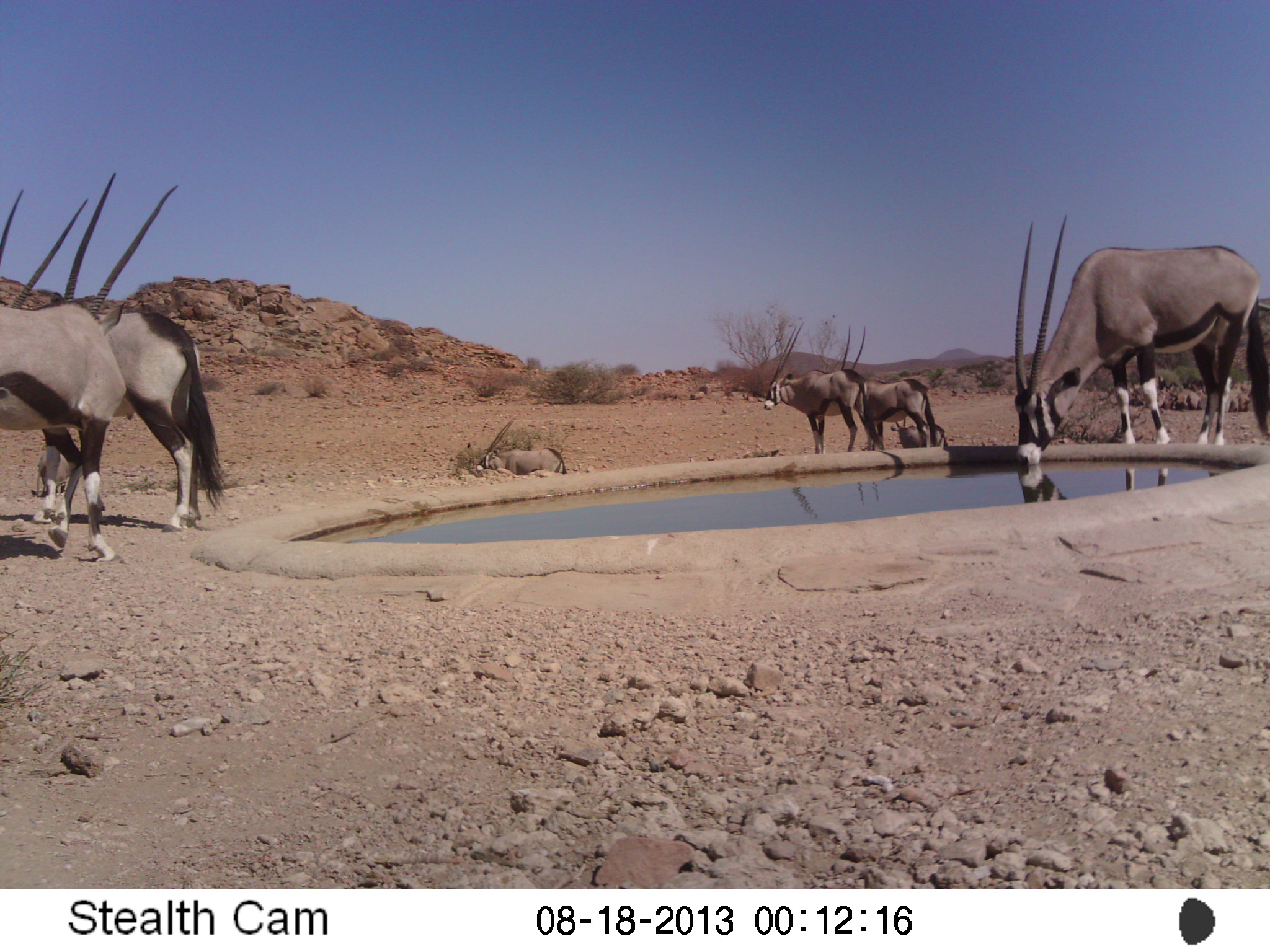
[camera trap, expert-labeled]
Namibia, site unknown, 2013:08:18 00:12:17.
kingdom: Animalia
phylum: Chordata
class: Mammalia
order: Artiodactyla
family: Bovidae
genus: Oryx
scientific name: Oryx gazella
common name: gemsbok